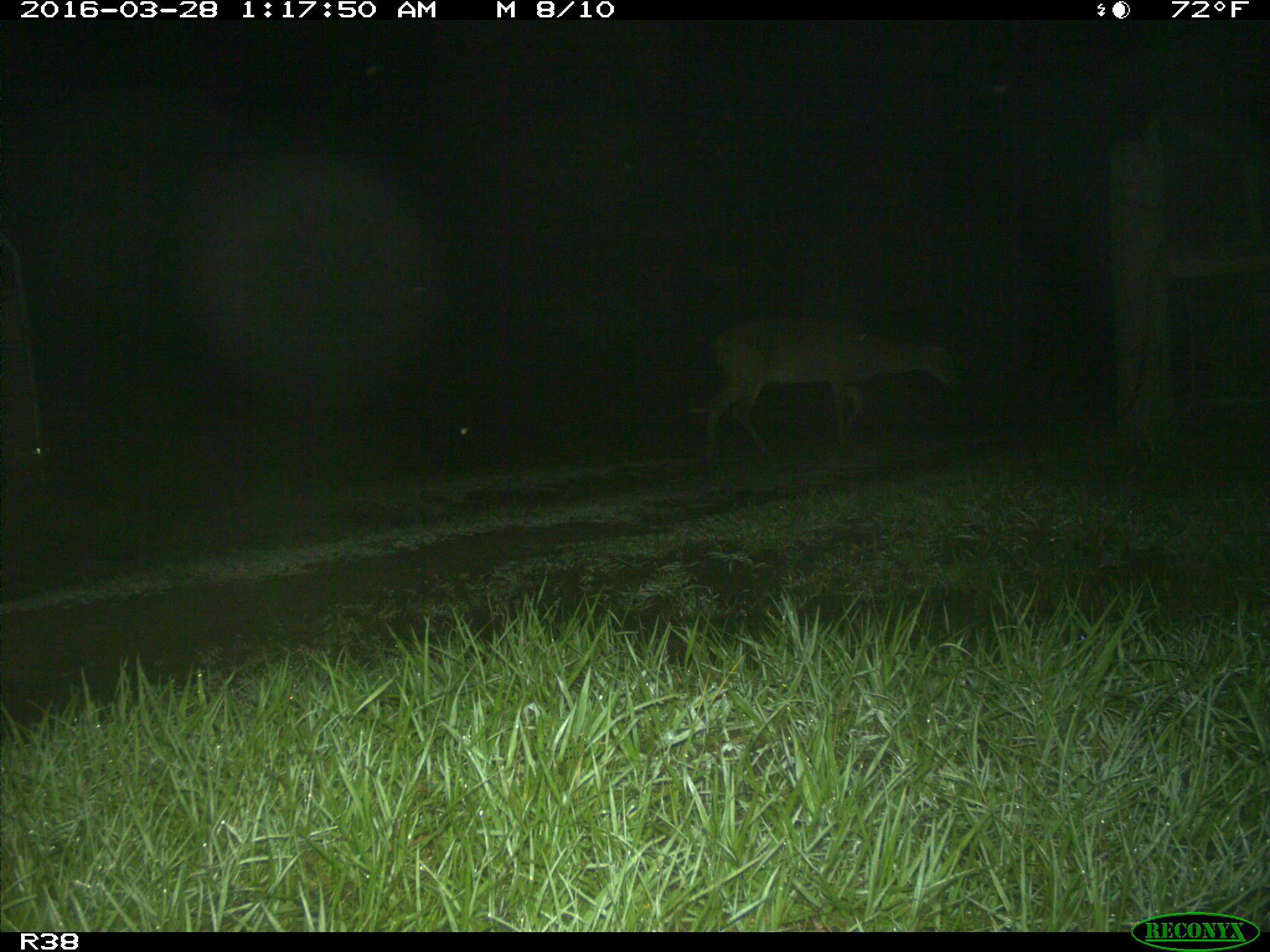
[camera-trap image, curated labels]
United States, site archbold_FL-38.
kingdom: Animalia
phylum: Chordata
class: Mammalia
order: Artiodactyla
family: Cervidae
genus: Odocoileus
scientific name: Odocoileus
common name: deer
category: unidentified deer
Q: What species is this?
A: Unidentified deer (deer) (Odocoileus).